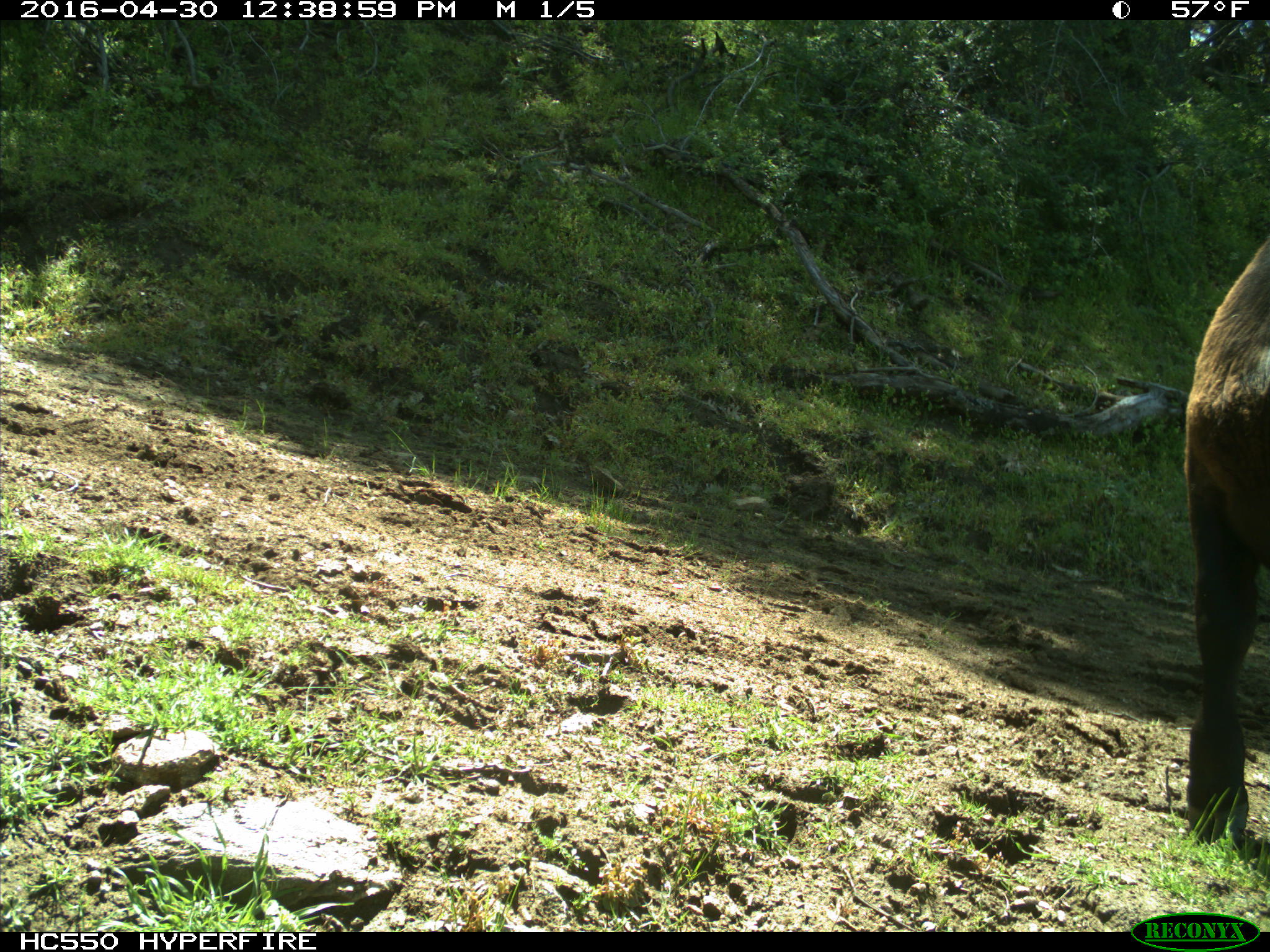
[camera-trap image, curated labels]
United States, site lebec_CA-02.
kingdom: Animalia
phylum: Chordata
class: Mammalia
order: Artiodactyla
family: Bovidae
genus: Bos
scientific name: Bos taurus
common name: domestic cow